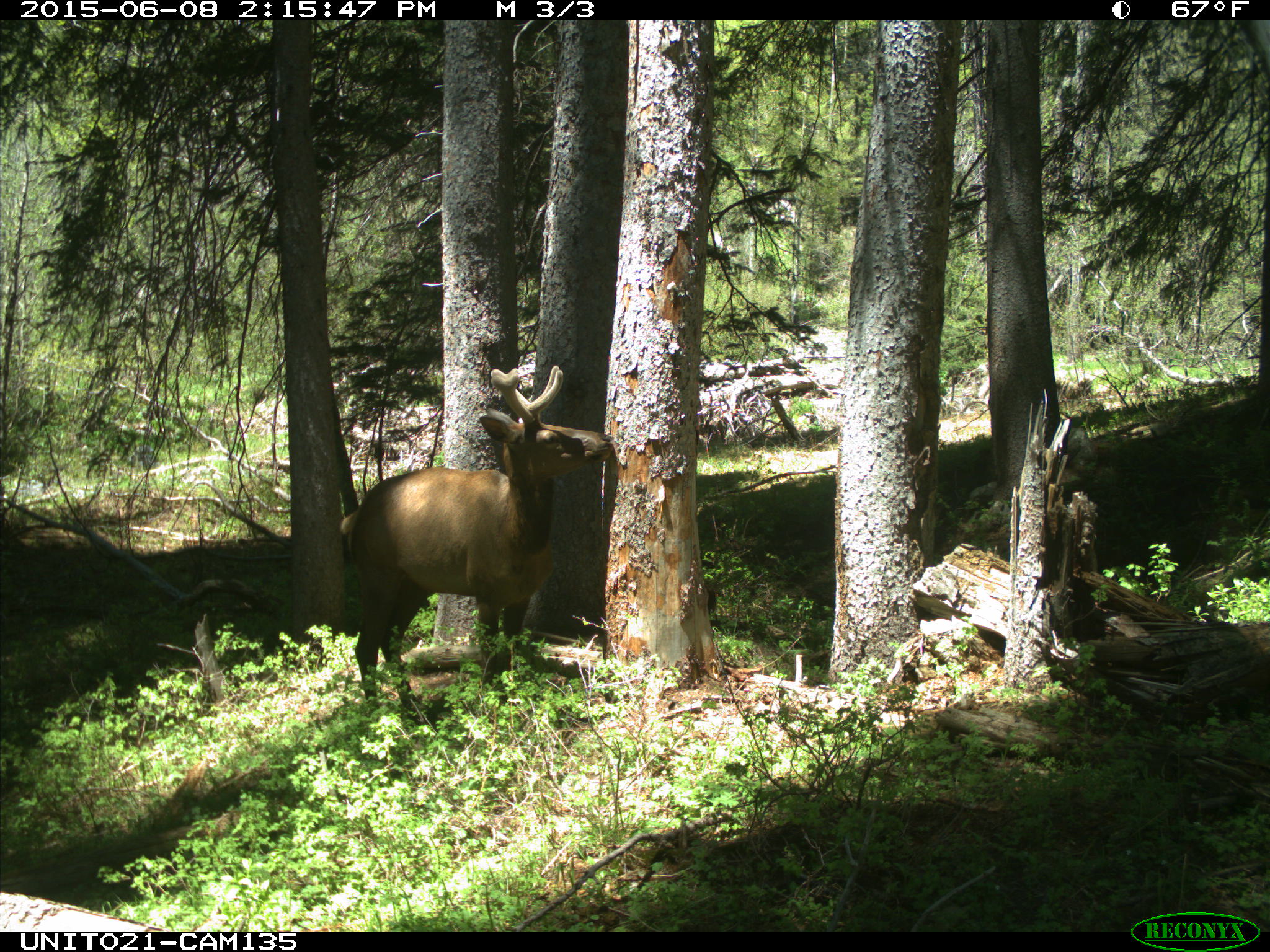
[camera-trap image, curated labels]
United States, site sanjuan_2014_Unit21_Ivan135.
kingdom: Animalia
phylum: Chordata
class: Mammalia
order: Artiodactyla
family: Cervidae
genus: Cervus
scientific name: Cervus elaphus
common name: red deer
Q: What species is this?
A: Cervus elaphus (red deer).